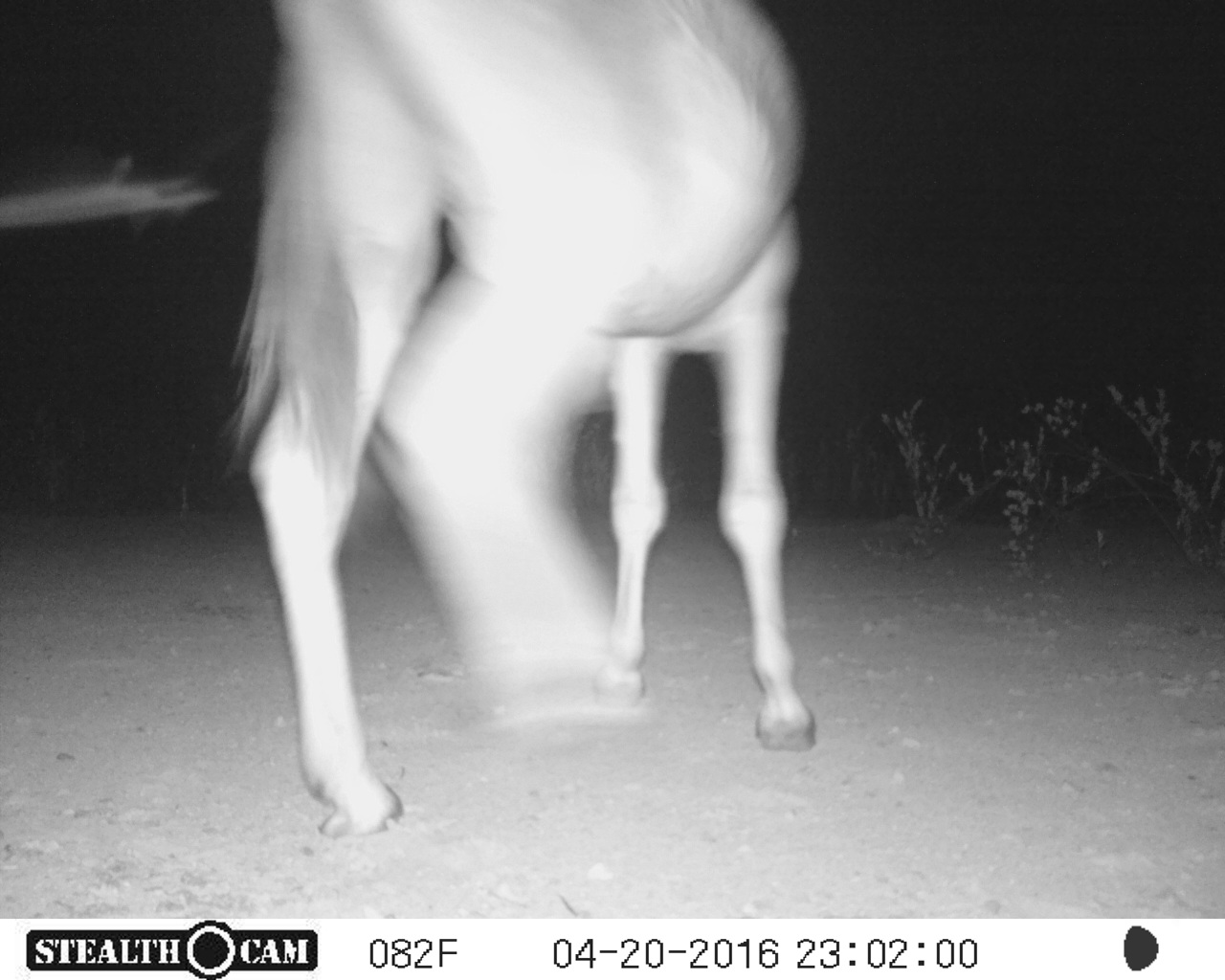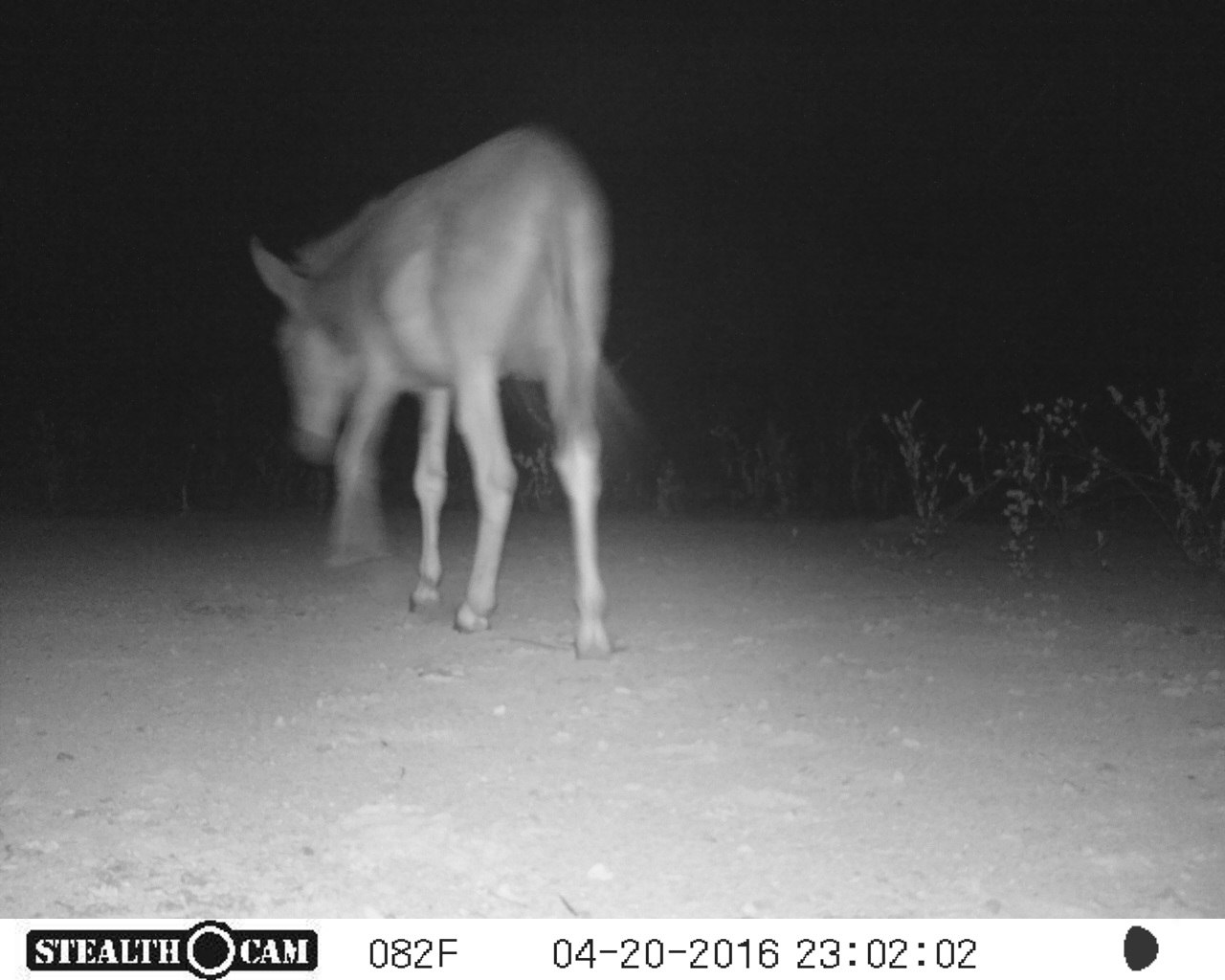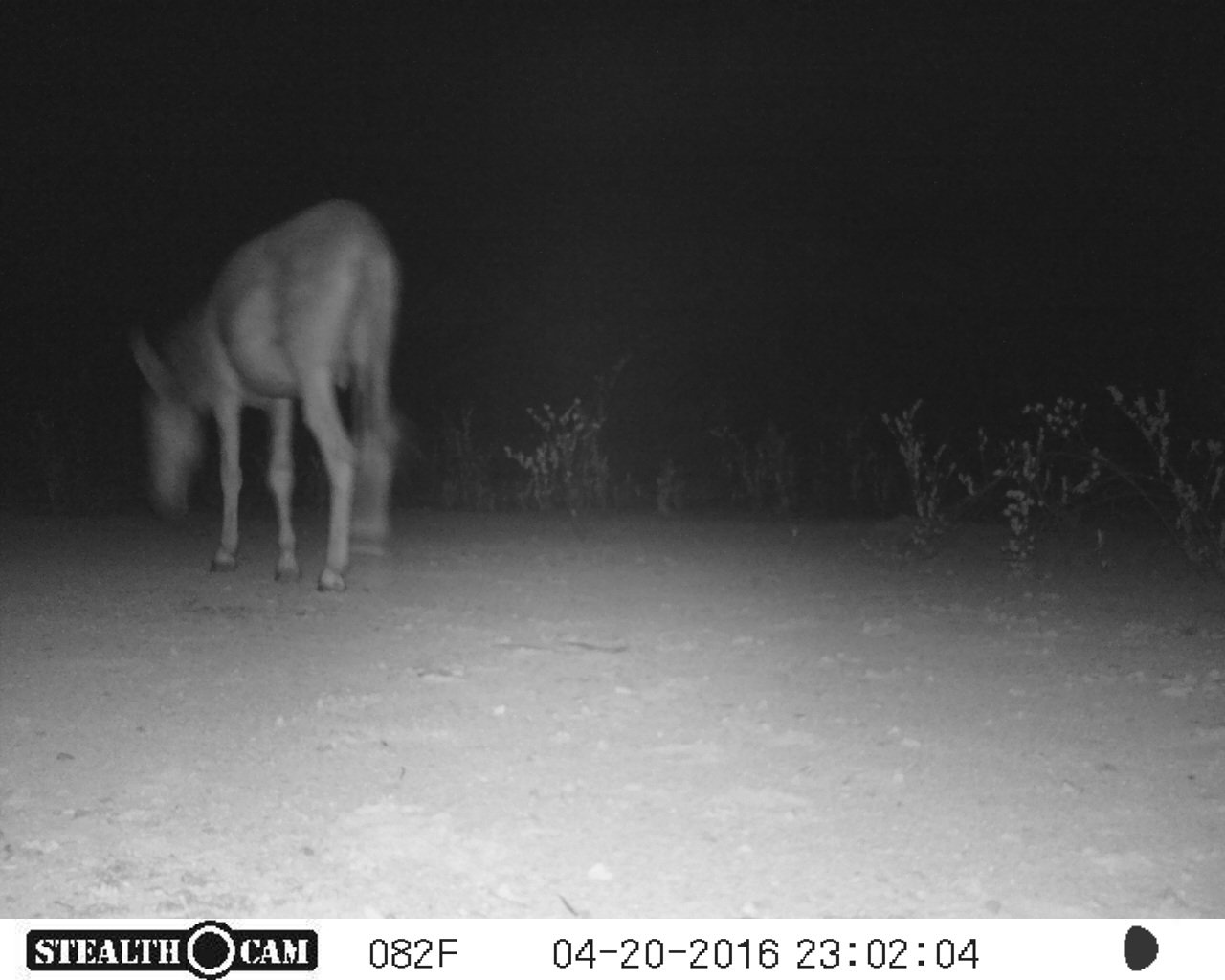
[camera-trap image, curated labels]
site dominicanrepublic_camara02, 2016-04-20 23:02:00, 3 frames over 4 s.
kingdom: Animalia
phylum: Chordata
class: Mammalia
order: Perissodactyla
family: Equidae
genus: Equus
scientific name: Equus asinus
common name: donkey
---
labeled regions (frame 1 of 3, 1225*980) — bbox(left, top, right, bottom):
donkey: bbox(212, 1, 817, 836)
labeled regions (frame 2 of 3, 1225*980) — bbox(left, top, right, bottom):
donkey: bbox(248, 122, 648, 651)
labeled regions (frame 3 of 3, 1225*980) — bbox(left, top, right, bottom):
donkey: bbox(123, 197, 403, 589)